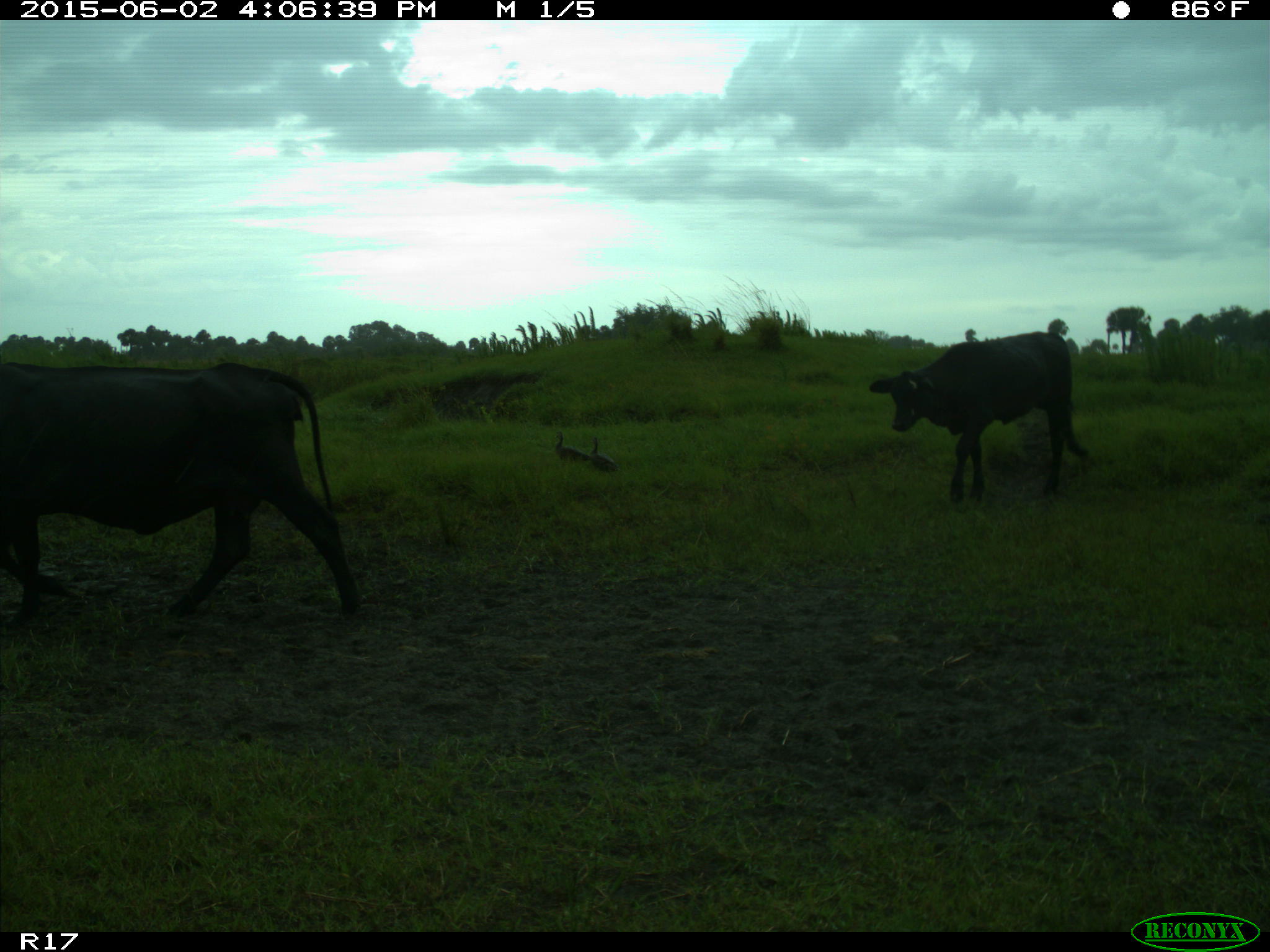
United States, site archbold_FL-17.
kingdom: Animalia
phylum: Chordata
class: Mammalia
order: Artiodactyla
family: Bovidae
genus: Bos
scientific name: Bos taurus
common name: domestic cow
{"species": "Bos taurus (domestic cow)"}